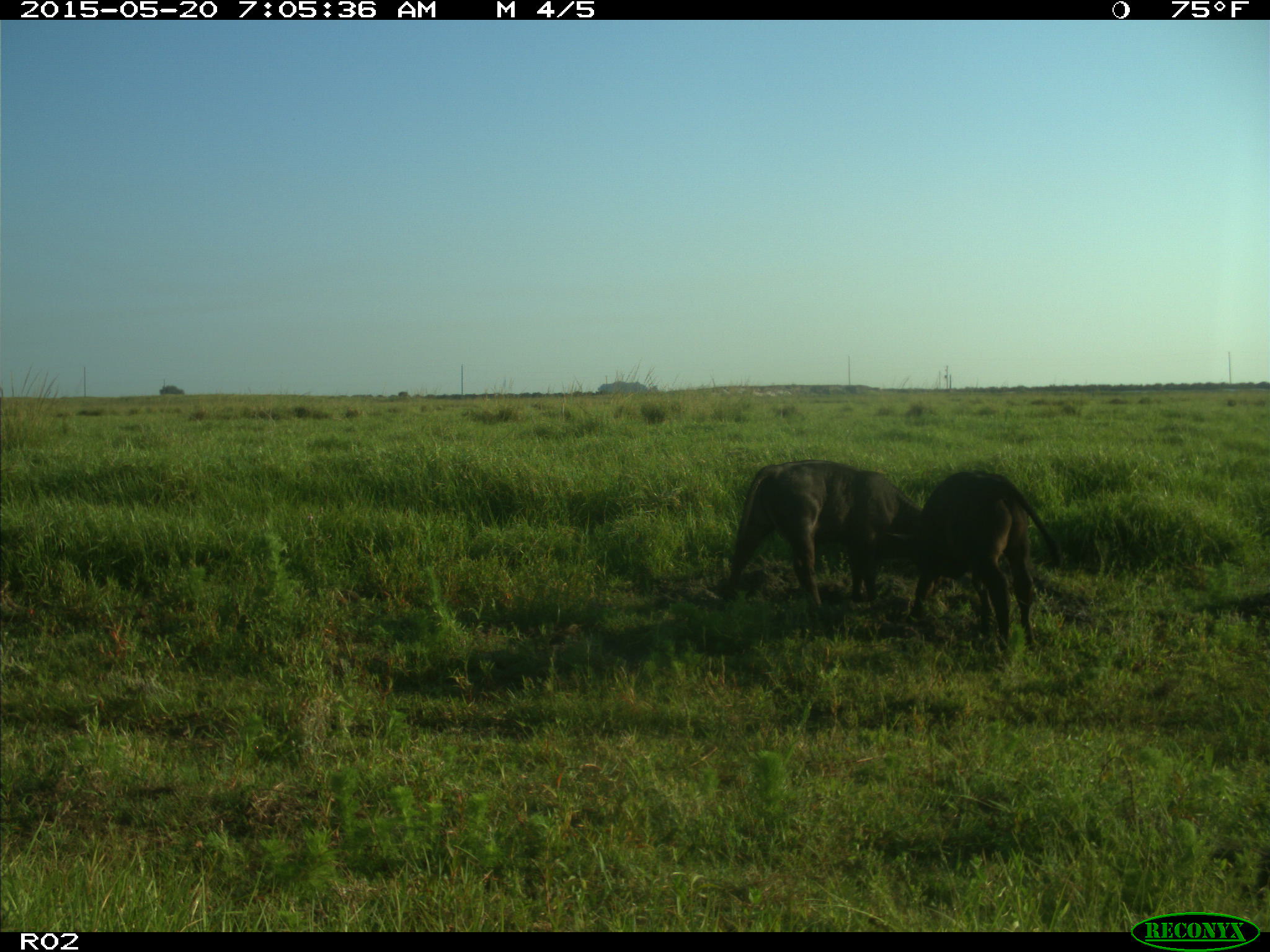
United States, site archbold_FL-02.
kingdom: Animalia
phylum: Chordata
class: Mammalia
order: Artiodactyla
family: Bovidae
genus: Bos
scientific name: Bos taurus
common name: domestic cow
Bos taurus (domestic cow).